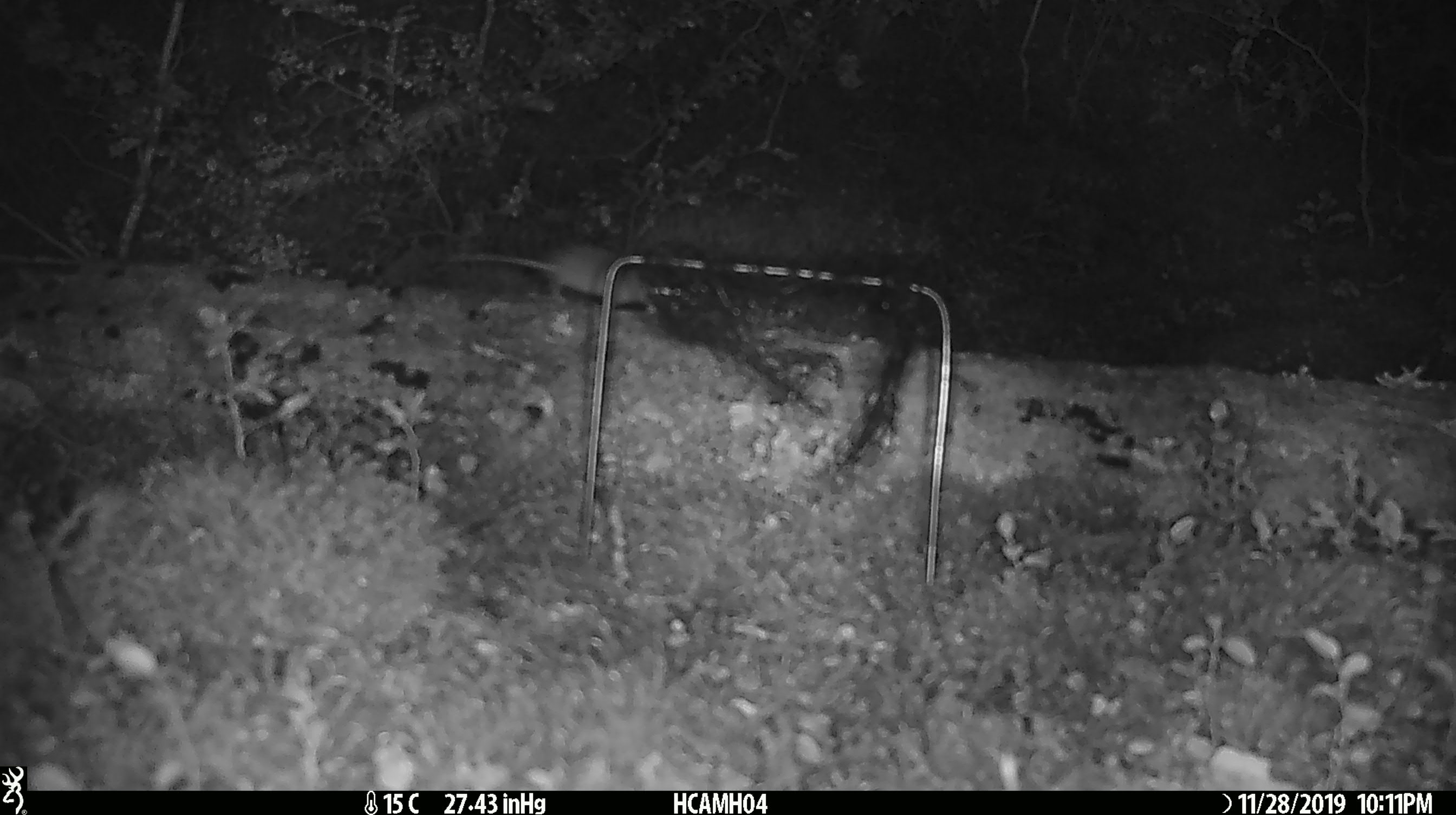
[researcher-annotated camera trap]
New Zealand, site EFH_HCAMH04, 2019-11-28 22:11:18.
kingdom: Animalia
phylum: Chordata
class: Mammalia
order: Rodentia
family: Muridae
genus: Mus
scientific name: Mus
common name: mouse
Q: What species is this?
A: Mouse (Mus).